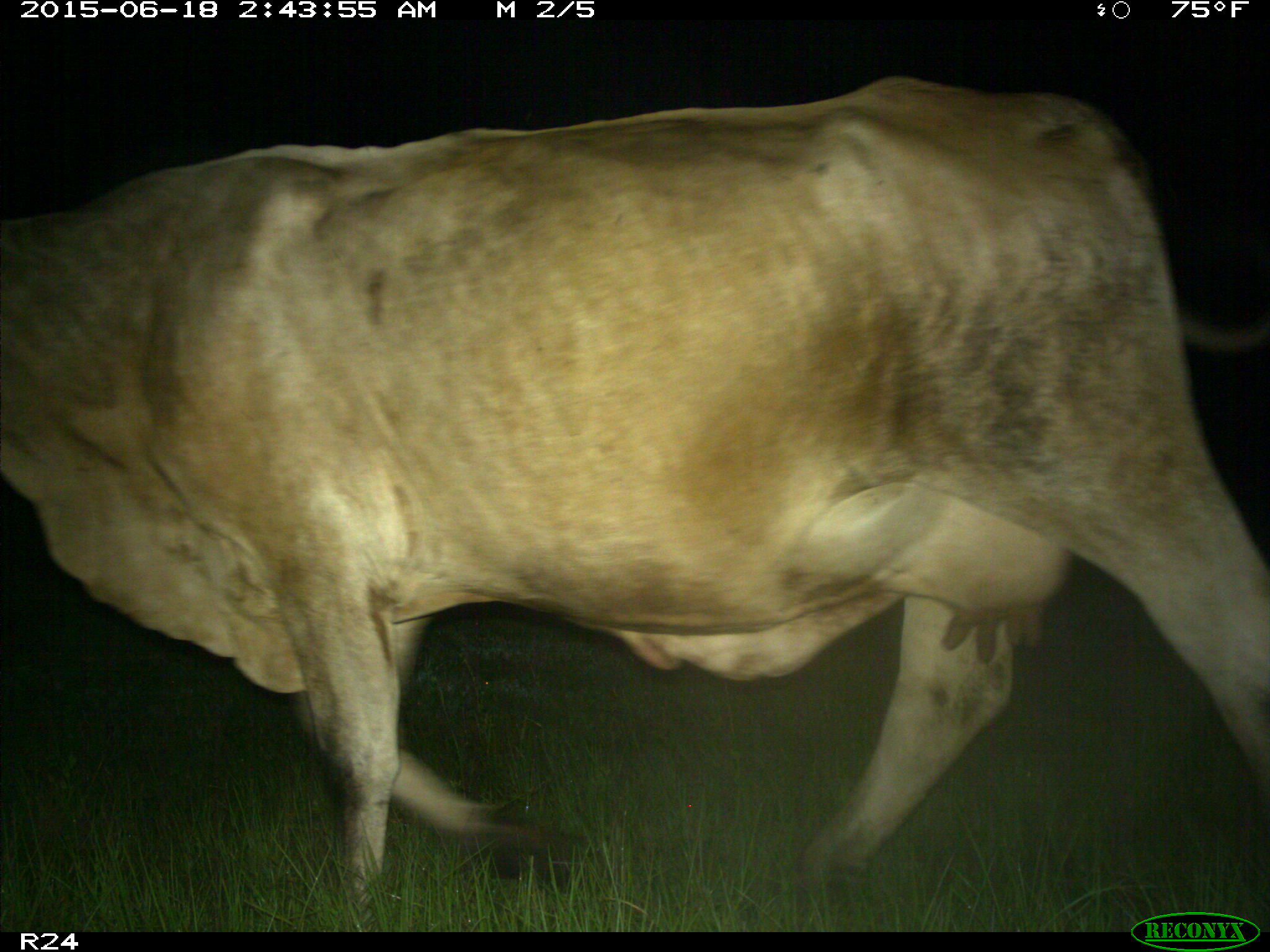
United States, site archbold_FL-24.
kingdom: Animalia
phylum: Chordata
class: Mammalia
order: Artiodactyla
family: Bovidae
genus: Bos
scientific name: Bos taurus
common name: domestic cow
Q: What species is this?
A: Bos taurus (domestic cow).